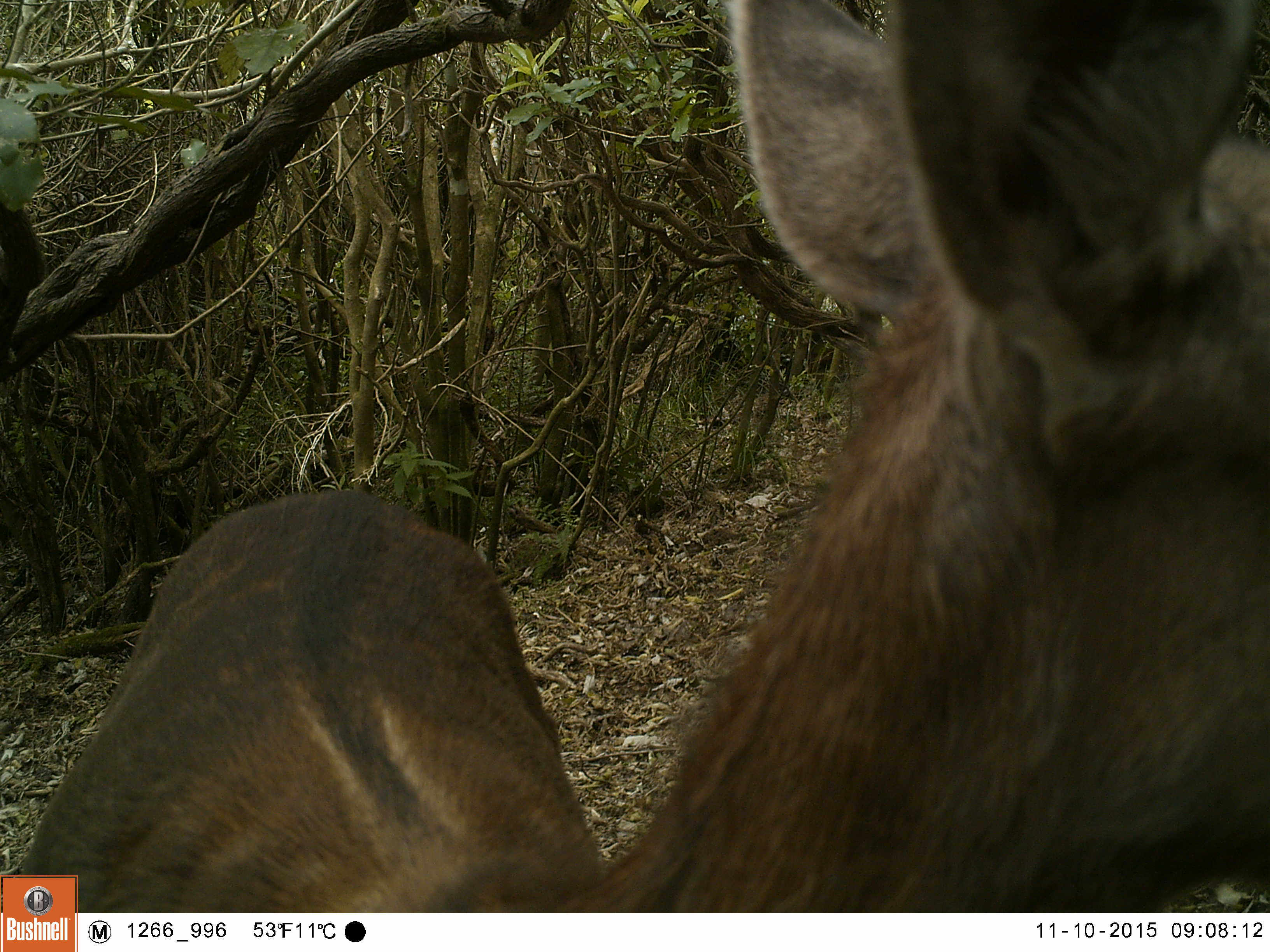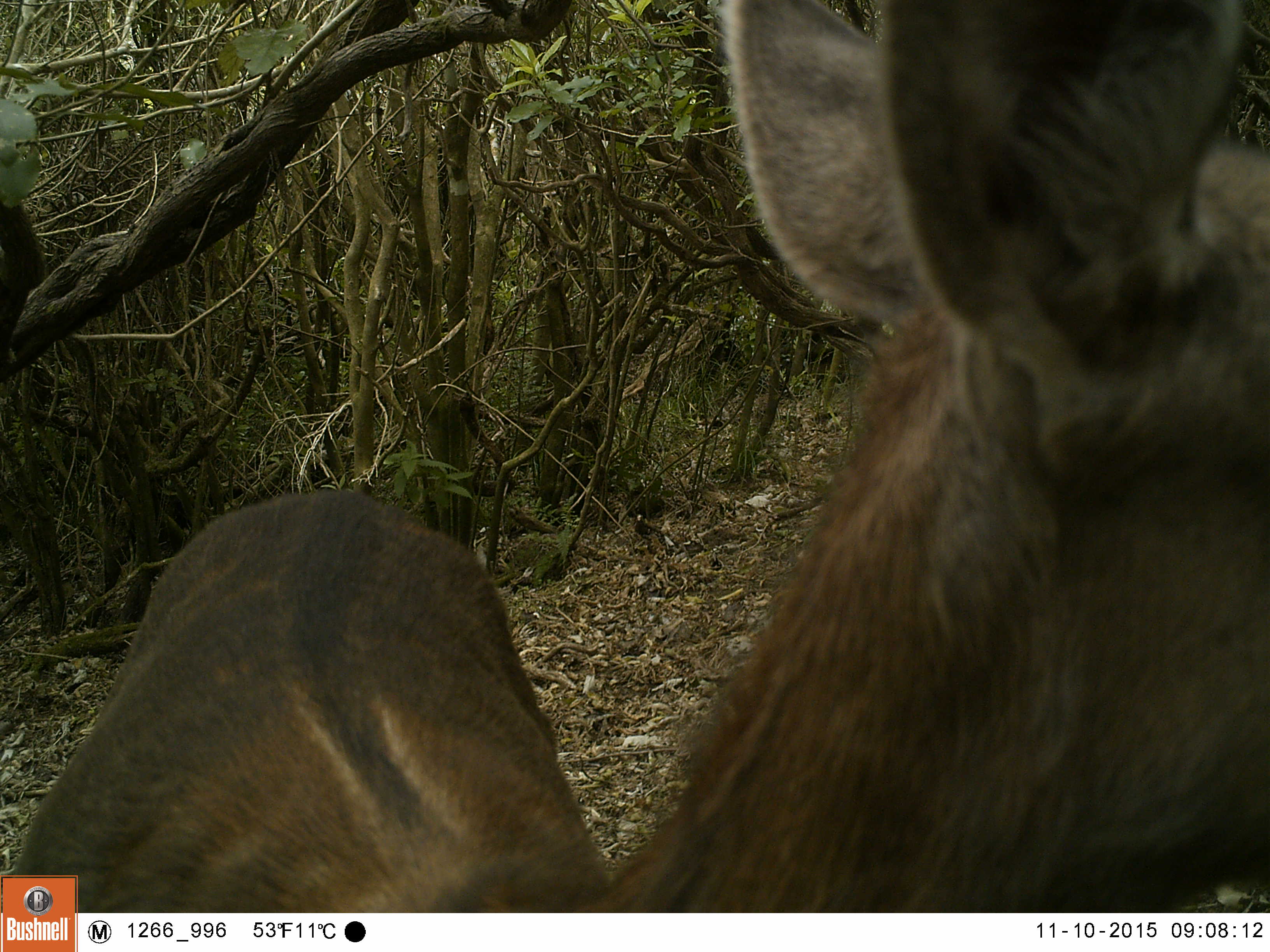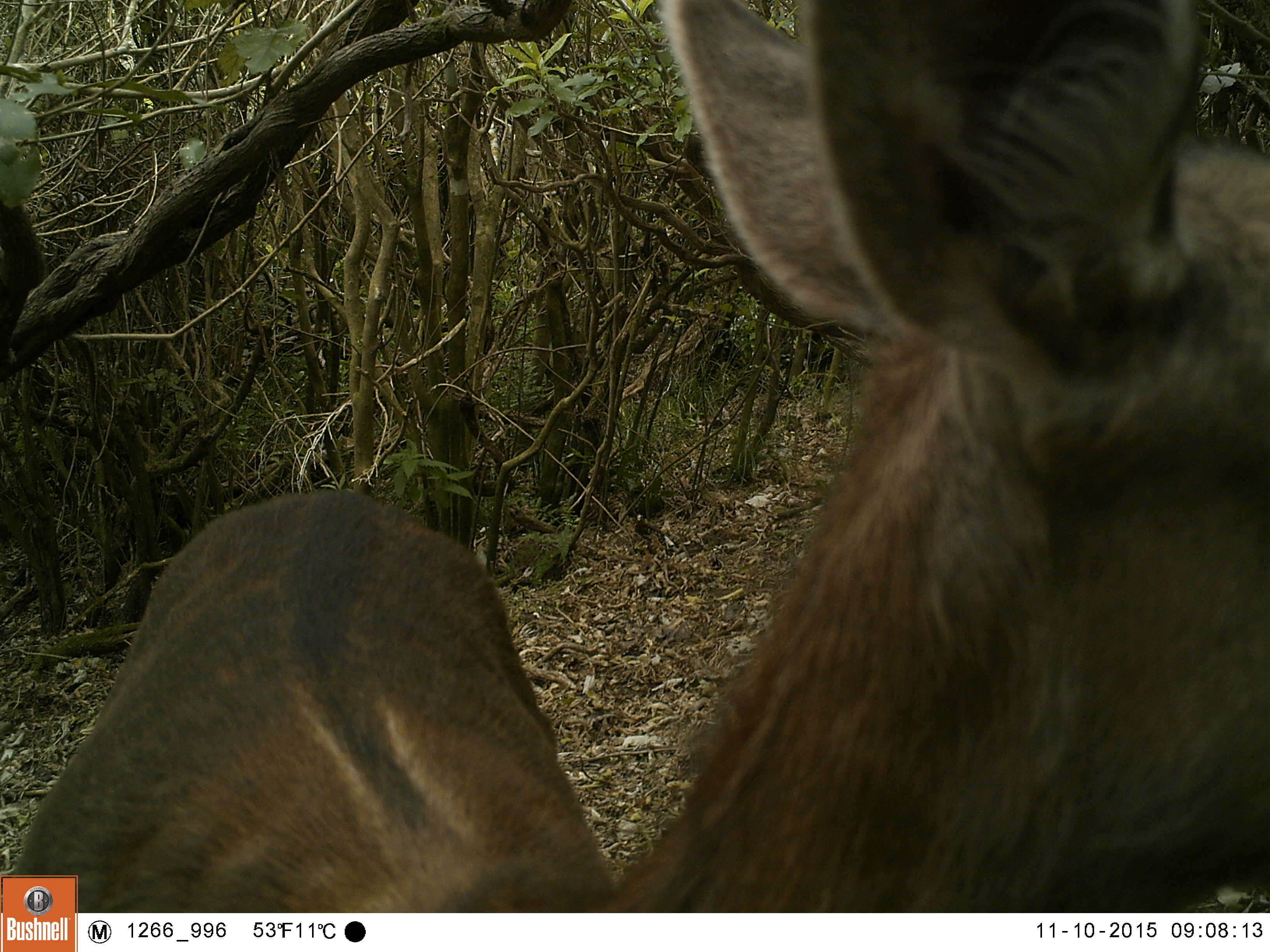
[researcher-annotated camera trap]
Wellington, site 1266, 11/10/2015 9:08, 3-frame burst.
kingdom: Animalia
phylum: Chordata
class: Mammalia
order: Artiodactyla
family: Cervidae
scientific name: Cervini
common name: deer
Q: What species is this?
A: Deer (Cervini).